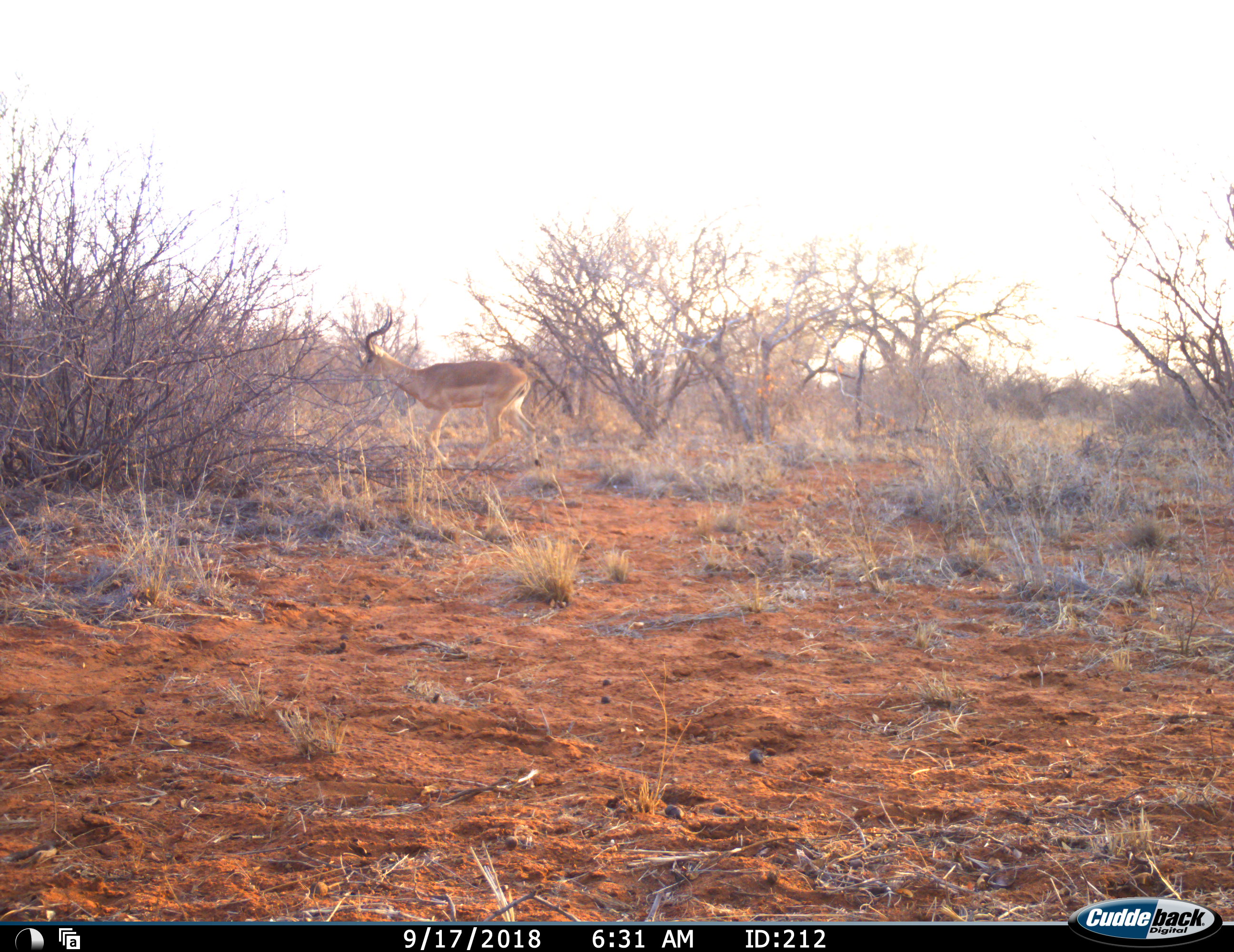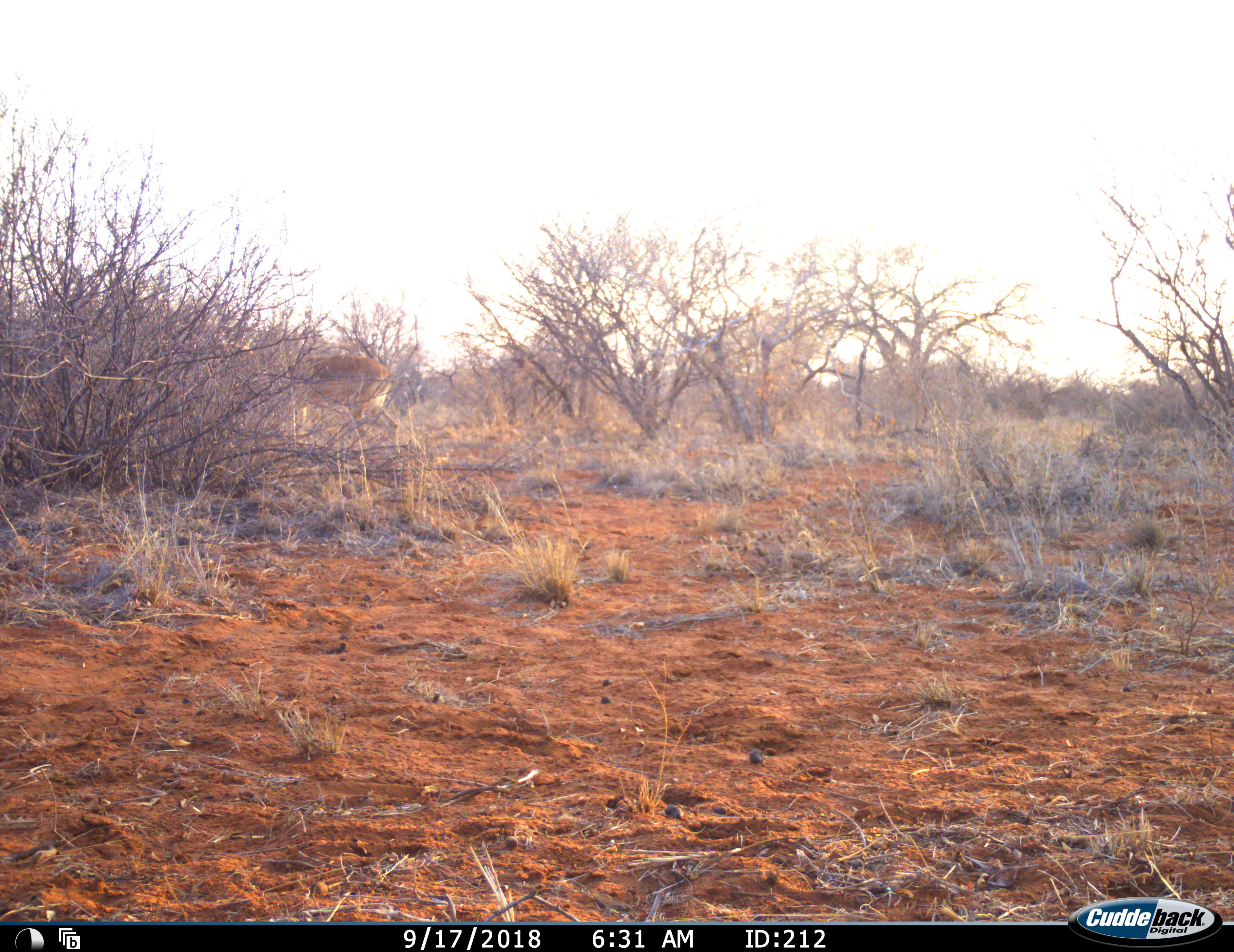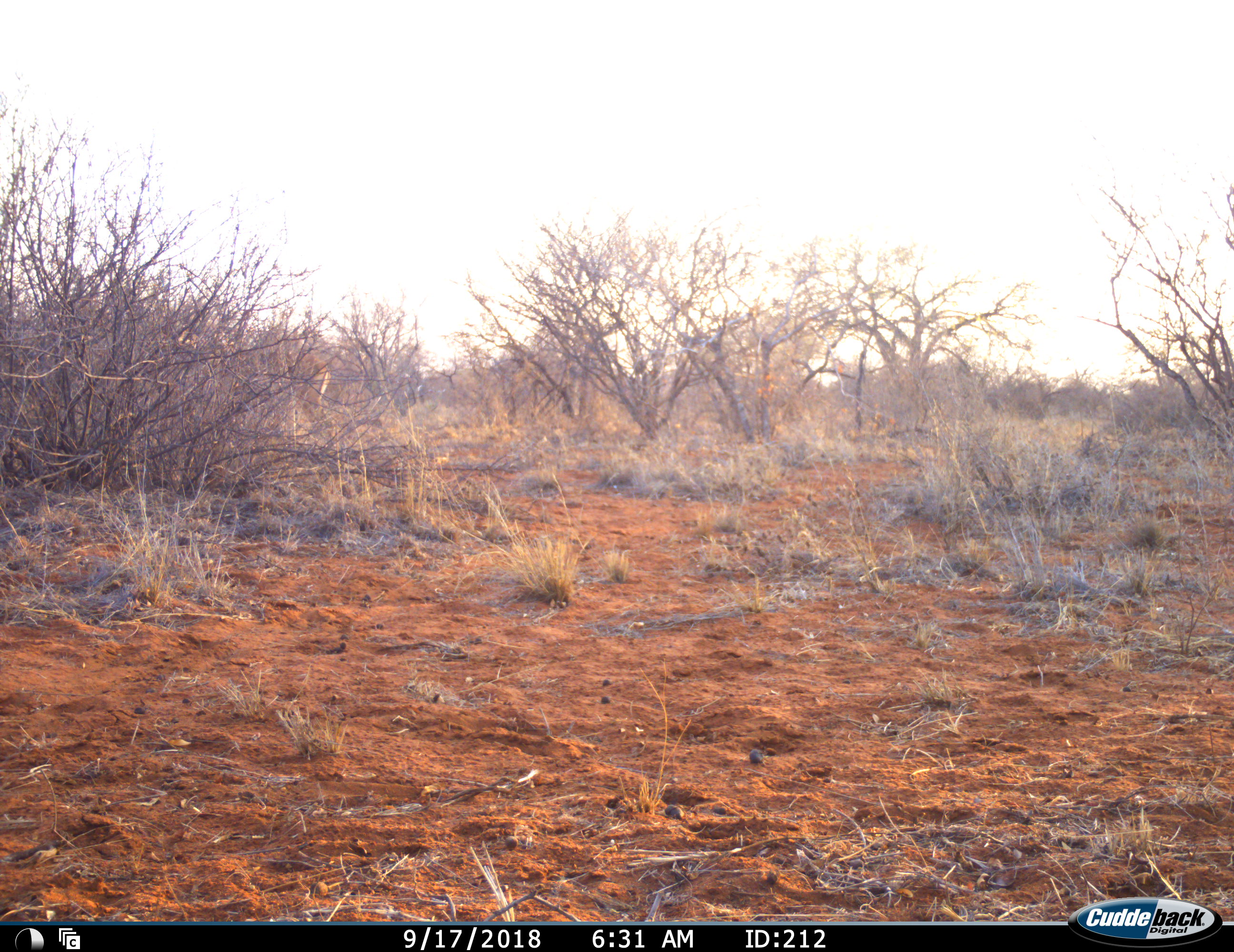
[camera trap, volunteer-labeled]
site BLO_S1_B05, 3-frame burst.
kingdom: Animalia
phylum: Chordata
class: Mammalia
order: Artiodactyla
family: Bovidae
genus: Aepyceros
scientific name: Aepyceros melampus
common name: impala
Impala (Aepyceros melampus), count 1. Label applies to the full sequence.